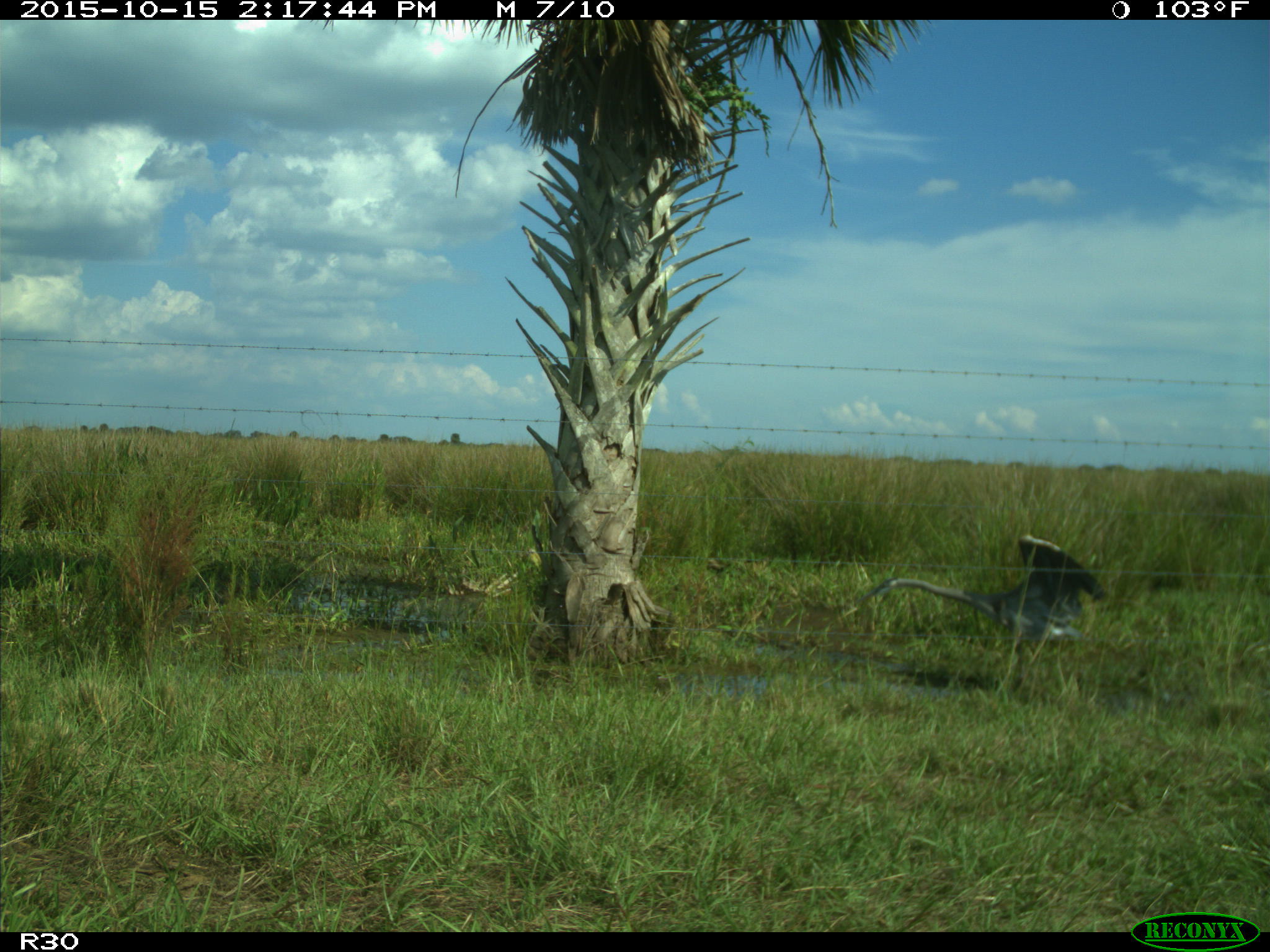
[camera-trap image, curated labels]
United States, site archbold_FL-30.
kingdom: Animalia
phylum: Chordata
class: Aves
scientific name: Aves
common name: birds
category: unidentified bird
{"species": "unidentified bird (birds) (Aves)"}